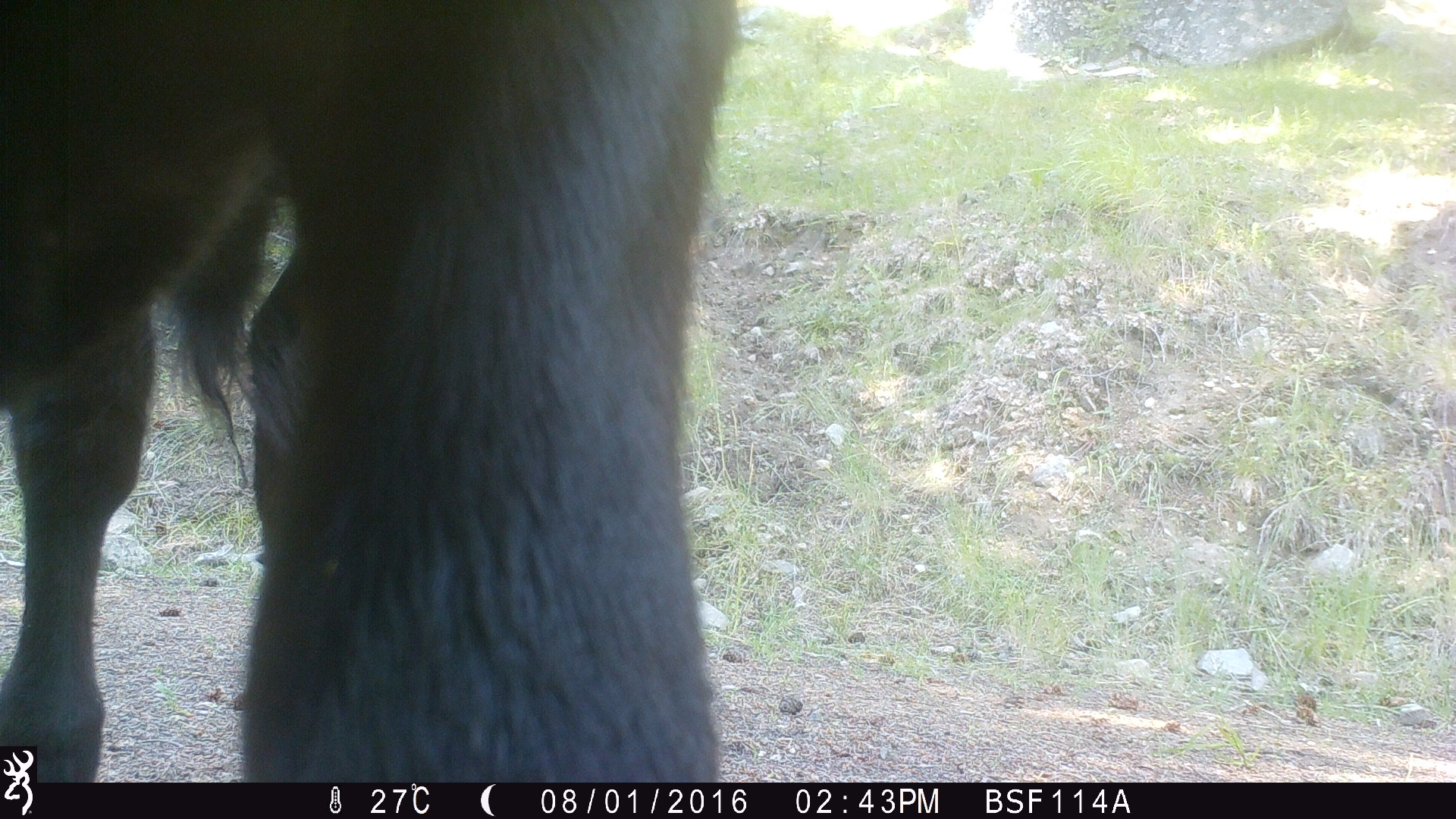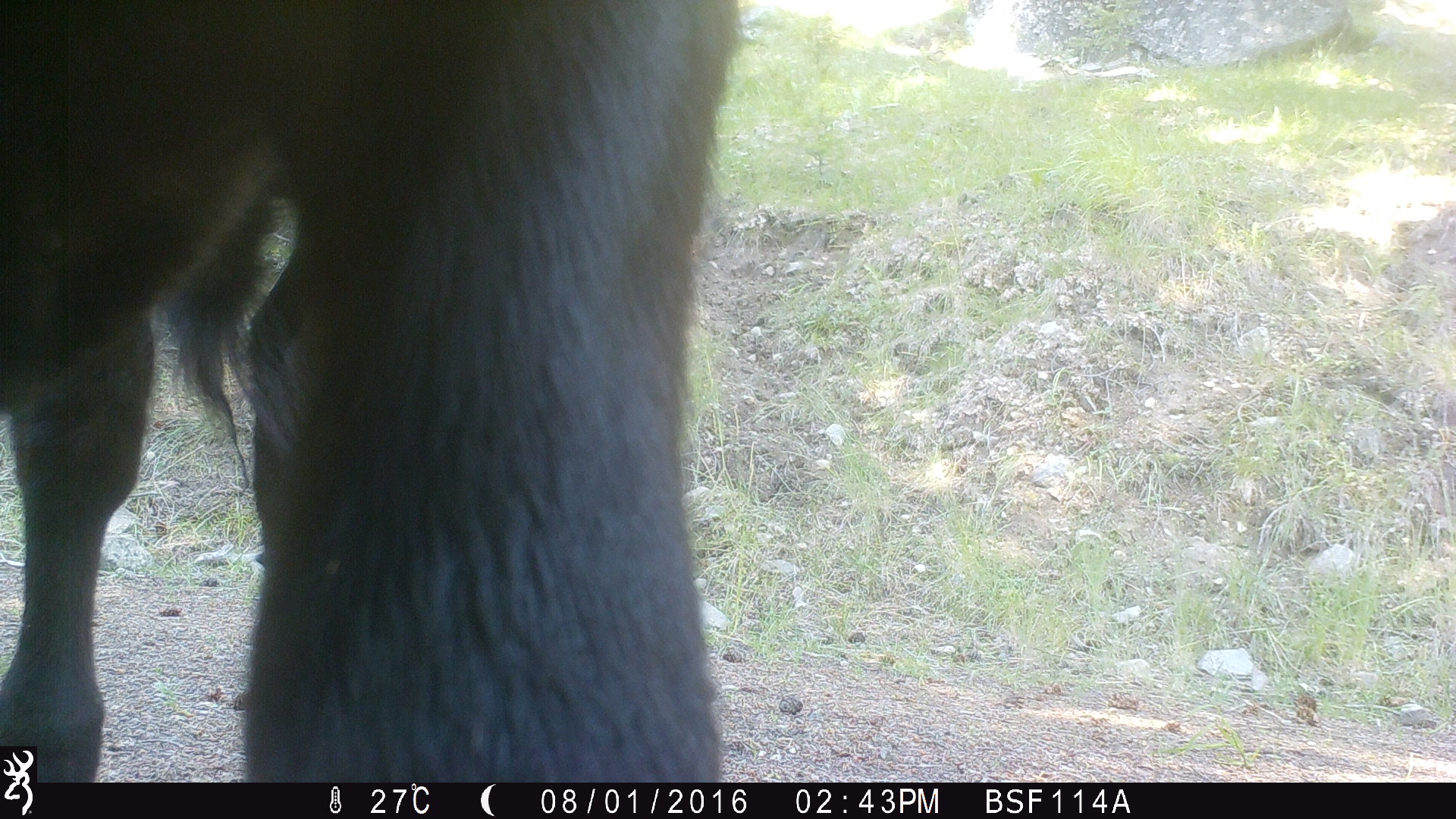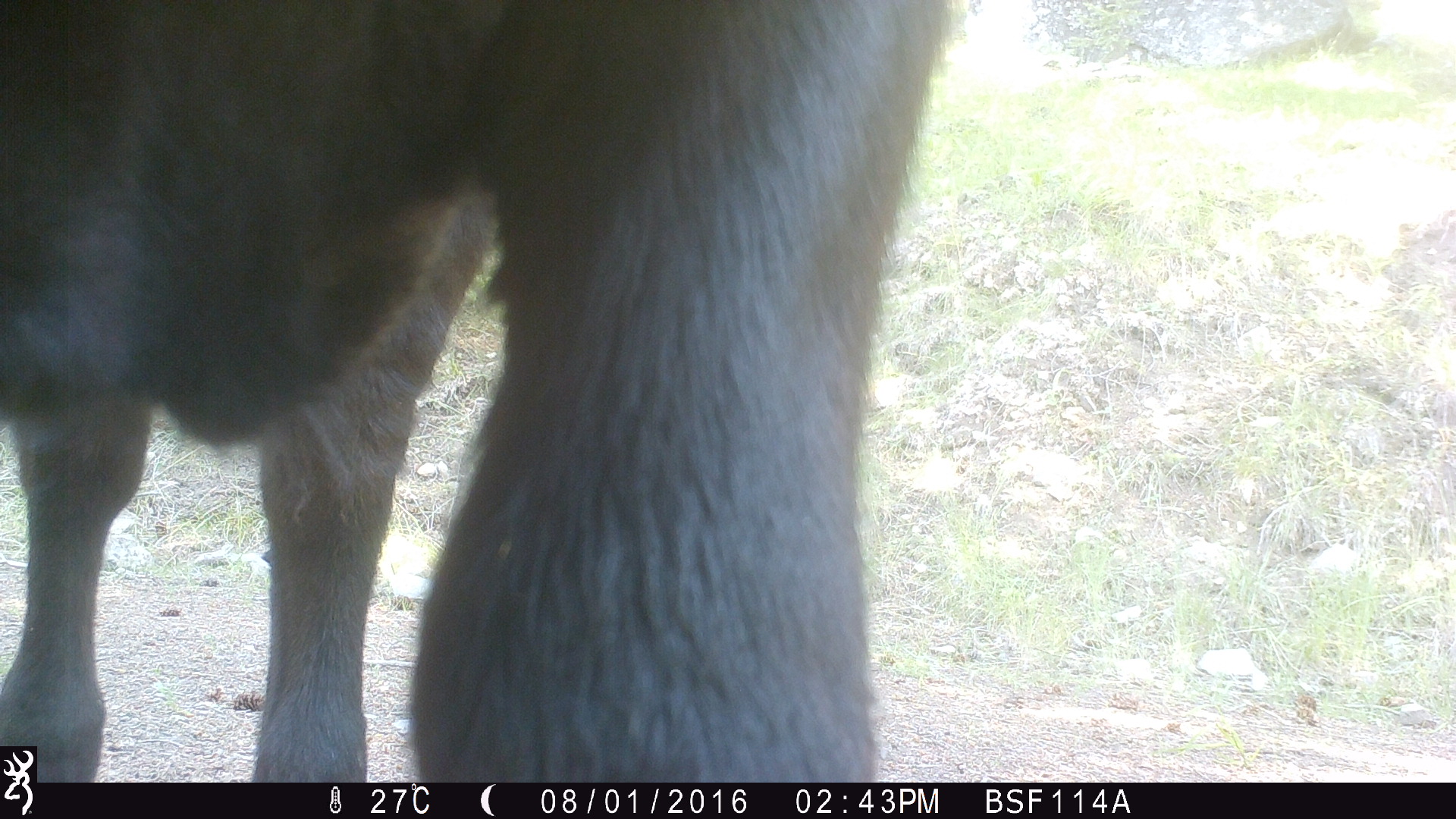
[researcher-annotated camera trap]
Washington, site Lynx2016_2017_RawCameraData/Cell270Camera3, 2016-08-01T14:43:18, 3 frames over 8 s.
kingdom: Animalia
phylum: Chordata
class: Mammalia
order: Artiodactyla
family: Bovidae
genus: Bos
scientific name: Bos taurus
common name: domestic cattle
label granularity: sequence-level